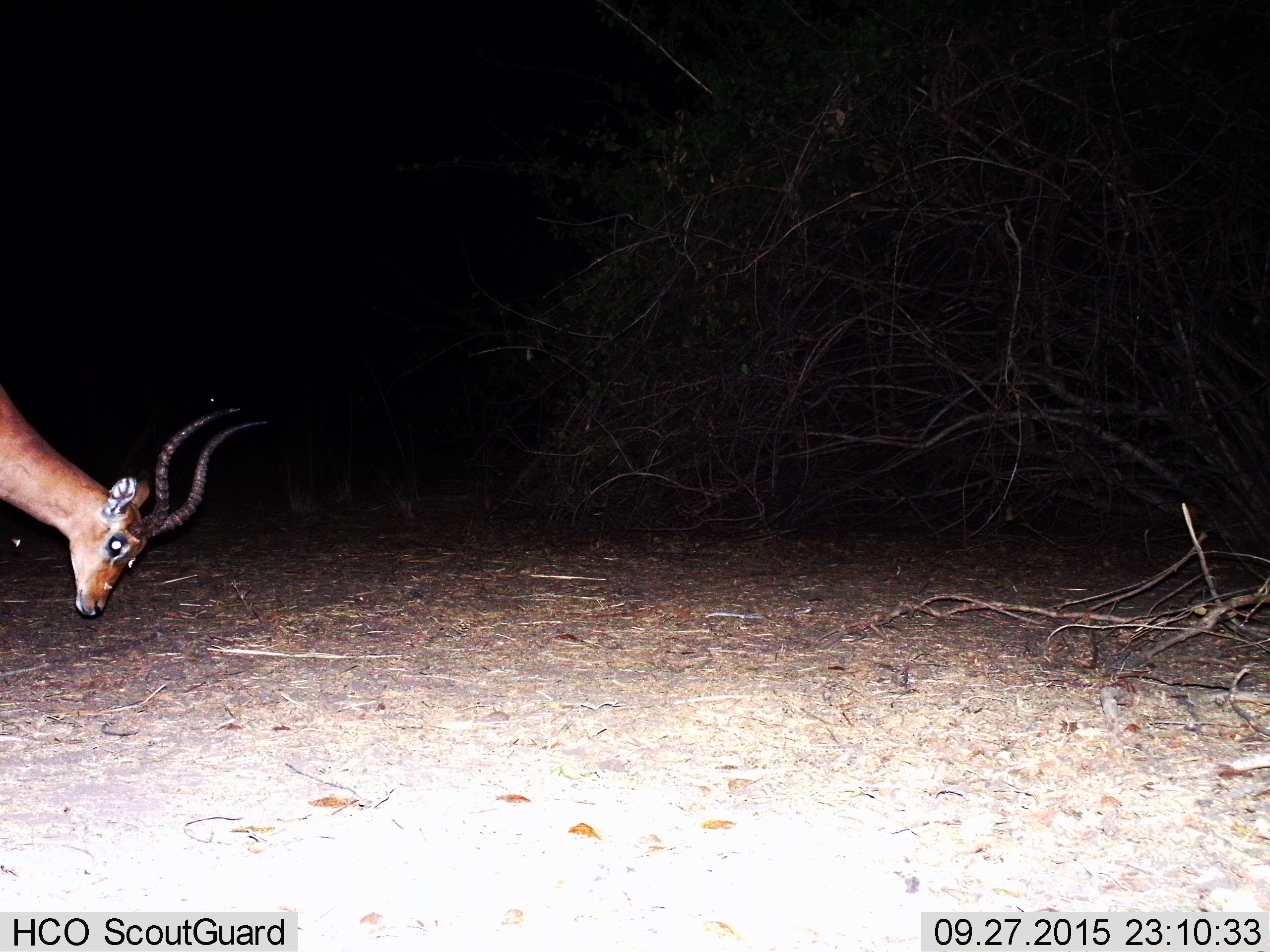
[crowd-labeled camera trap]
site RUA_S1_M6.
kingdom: Animalia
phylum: Chordata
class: Mammalia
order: Artiodactyla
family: Bovidae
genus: Aepyceros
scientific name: Aepyceros melampus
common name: impala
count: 1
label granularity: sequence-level